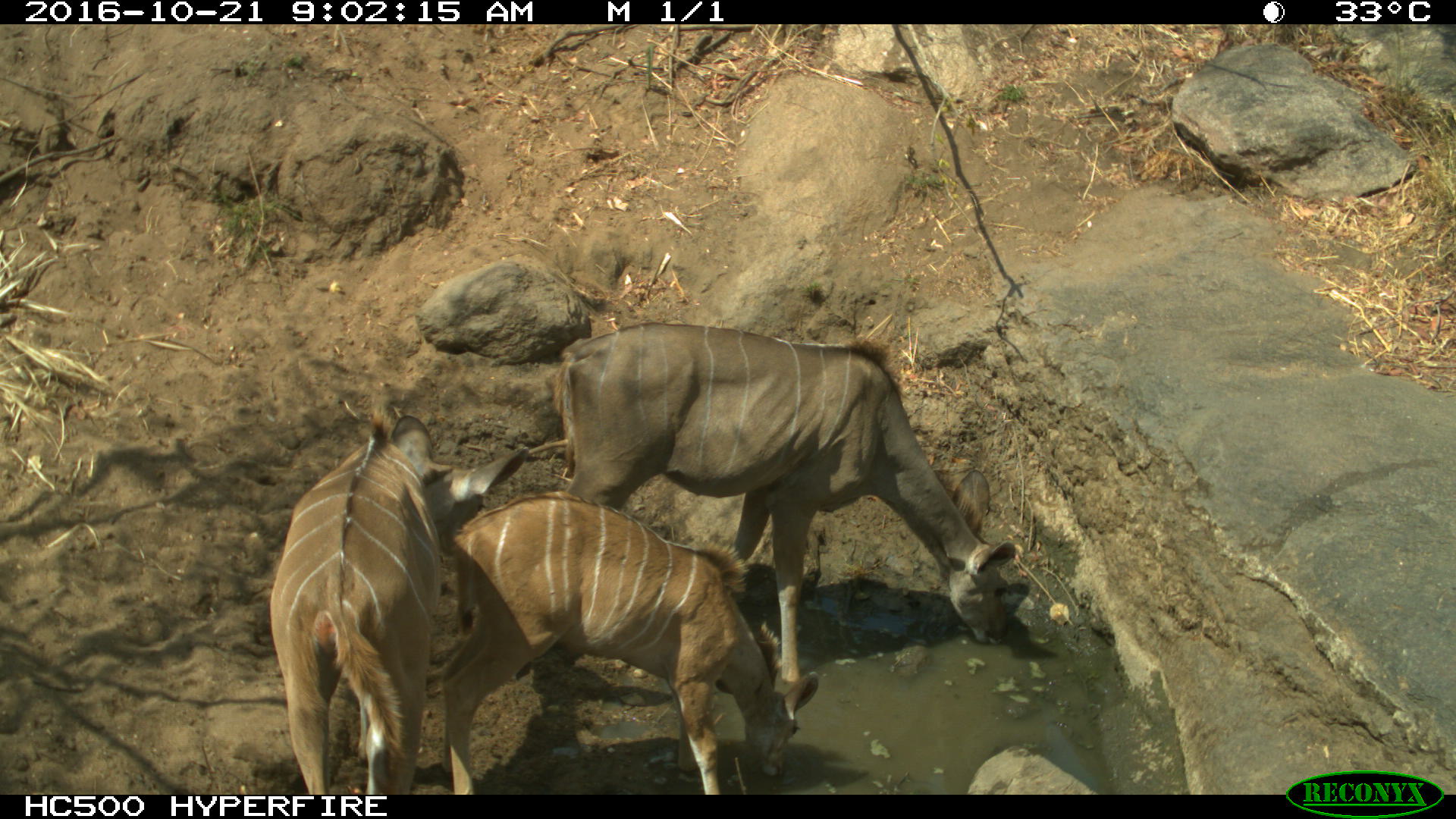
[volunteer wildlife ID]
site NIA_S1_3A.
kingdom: Animalia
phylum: Chordata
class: Mammalia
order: Artiodactyla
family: Bovidae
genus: Tragelaphus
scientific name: Tragelaphus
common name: kudu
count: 3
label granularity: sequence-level